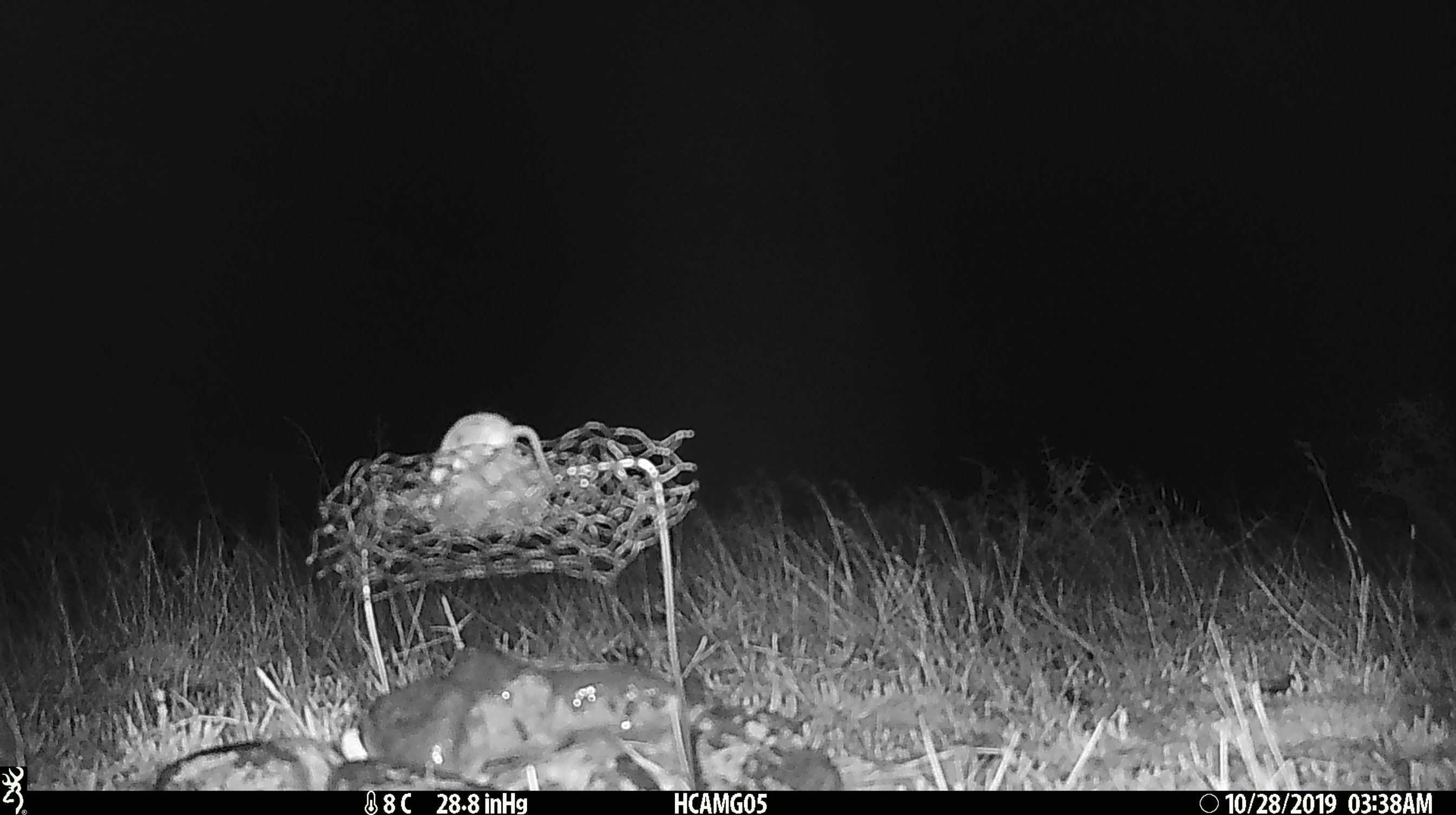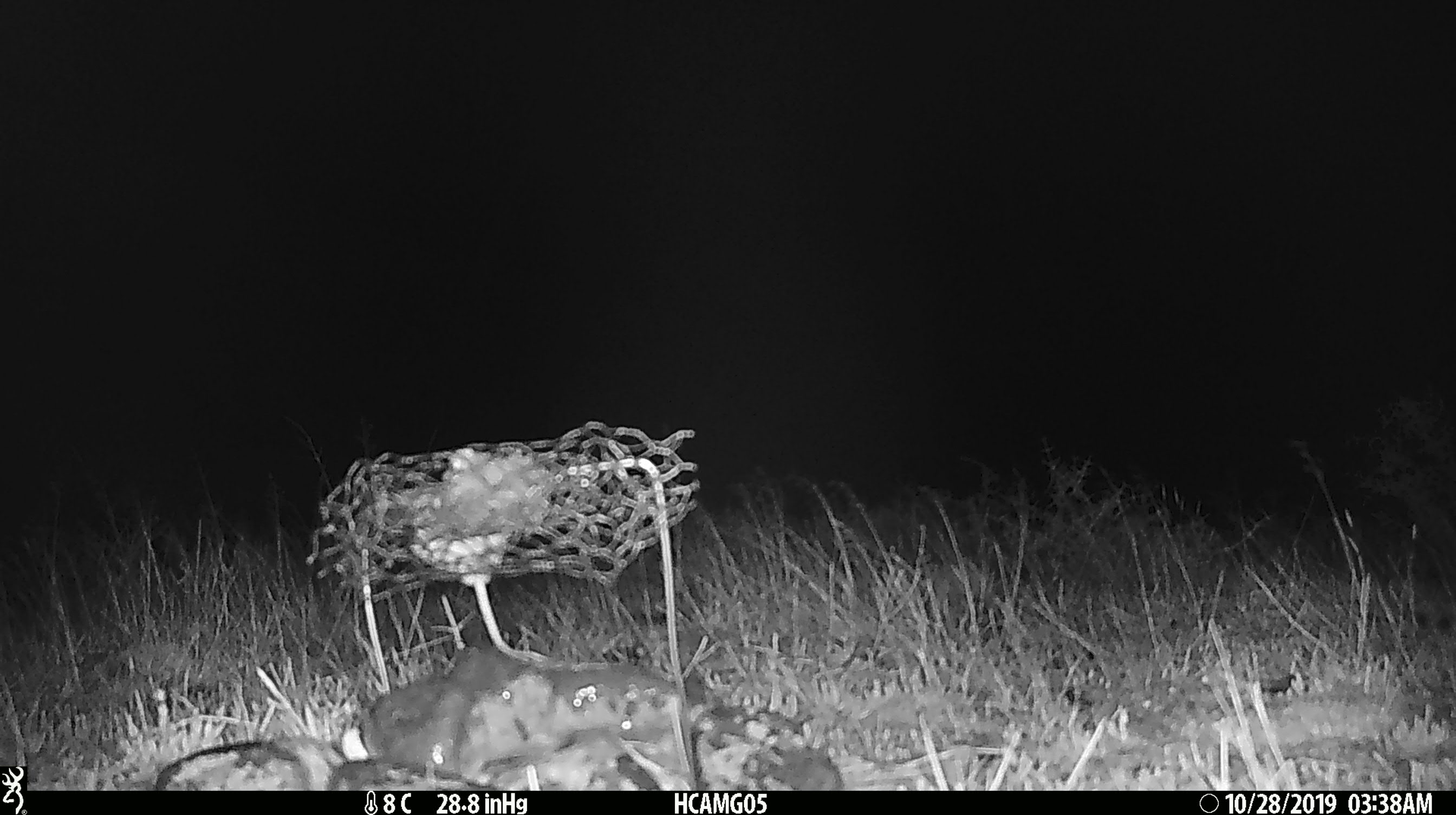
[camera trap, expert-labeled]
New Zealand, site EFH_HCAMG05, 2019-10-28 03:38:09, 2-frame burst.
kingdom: Animalia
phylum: Chordata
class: Mammalia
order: Rodentia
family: Muridae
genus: Mus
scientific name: Mus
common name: mouse